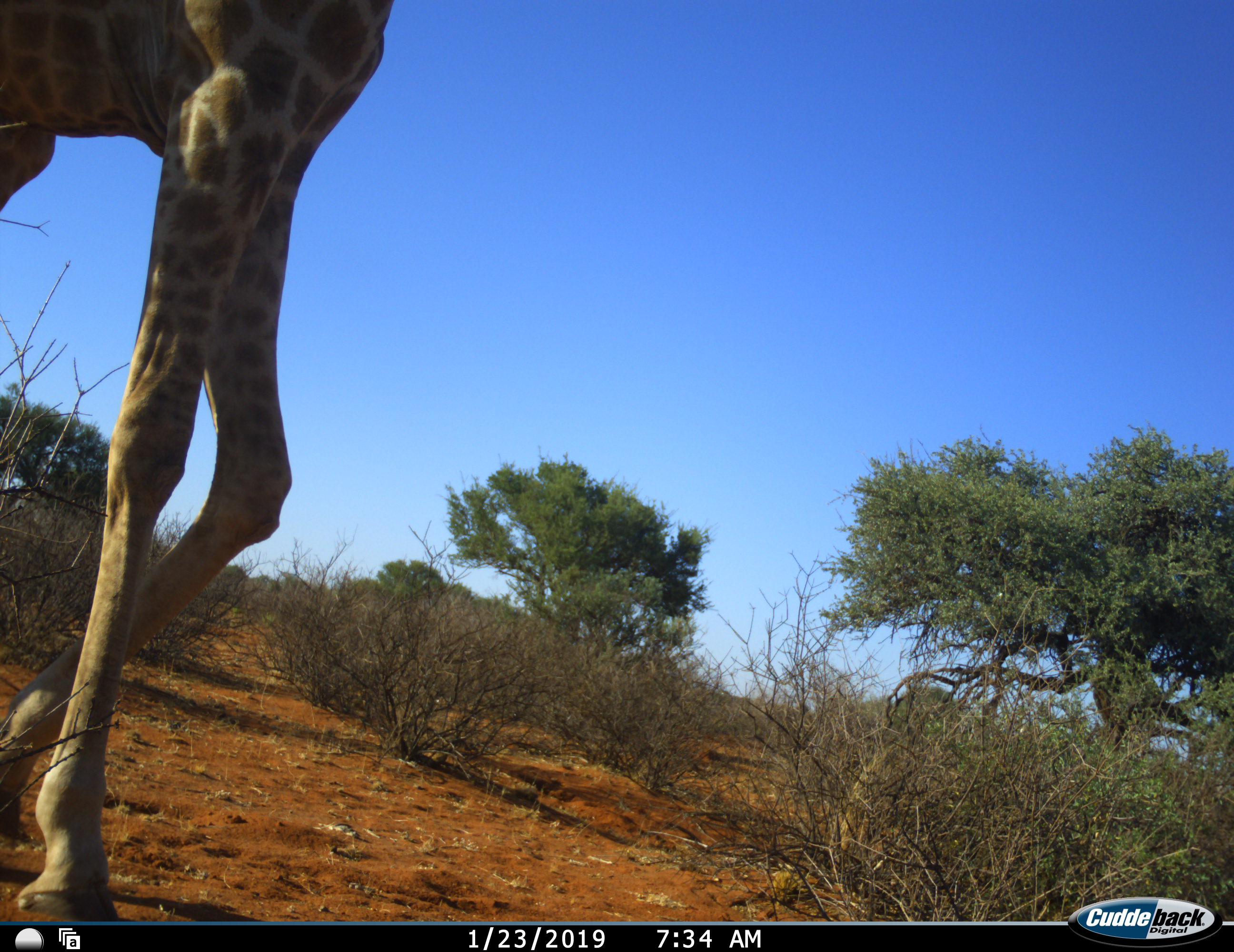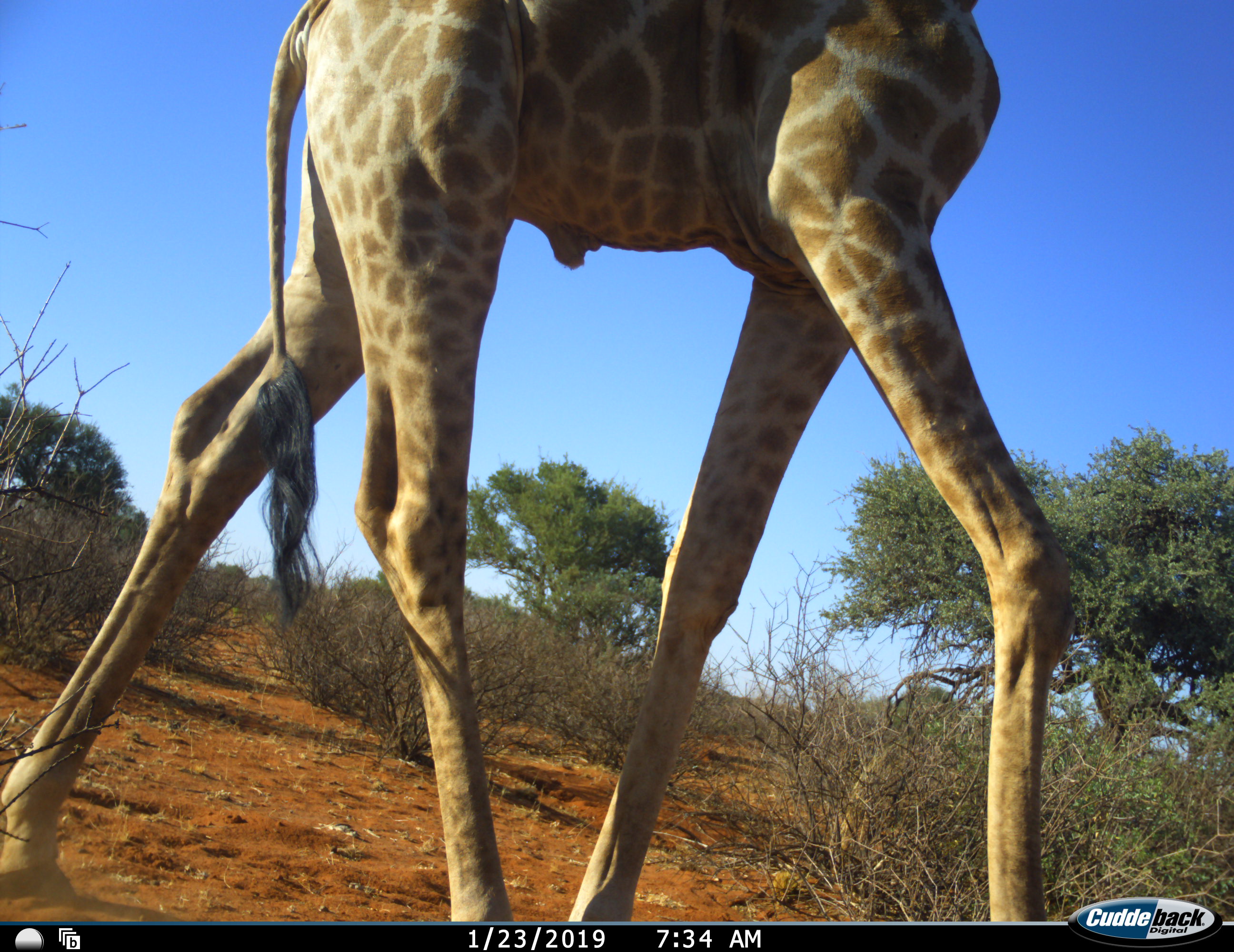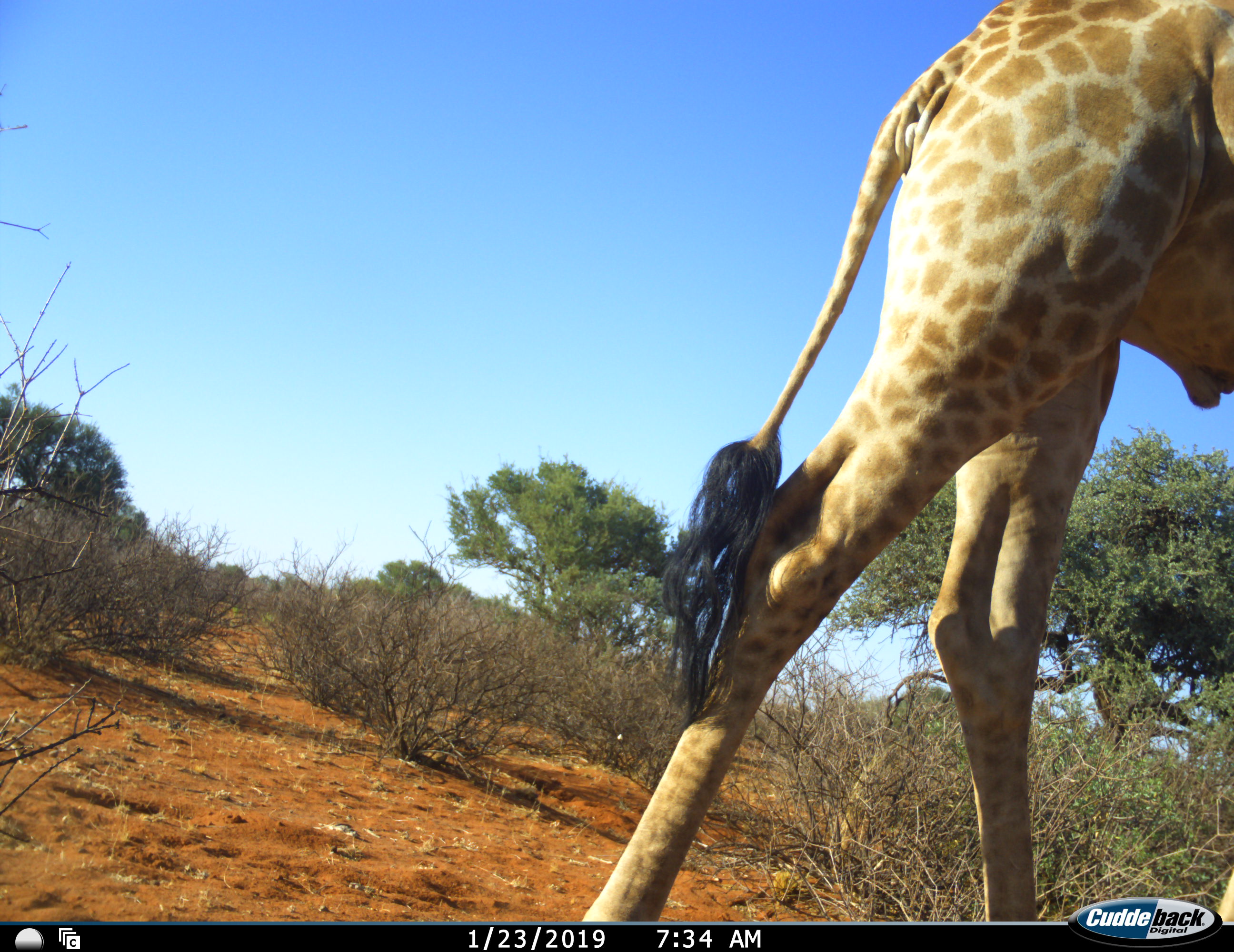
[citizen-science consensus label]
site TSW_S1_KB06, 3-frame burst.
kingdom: Animalia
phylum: Chordata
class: Mammalia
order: Artiodactyla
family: Giraffidae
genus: Giraffa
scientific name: Giraffa camelopardalis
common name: giraffe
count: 1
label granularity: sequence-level